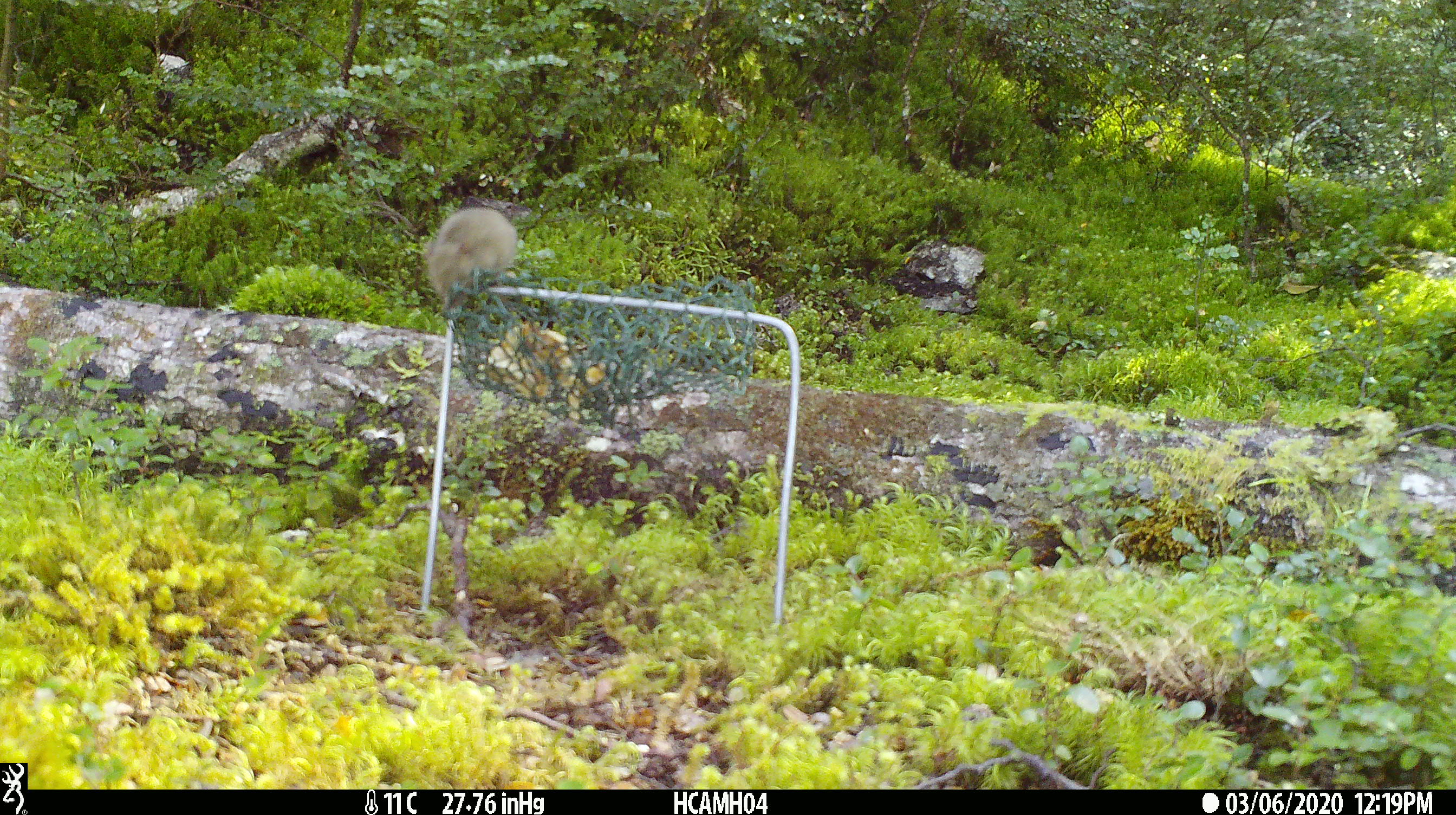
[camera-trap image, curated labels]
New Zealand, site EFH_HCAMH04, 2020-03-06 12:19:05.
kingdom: Animalia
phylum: Chordata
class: Mammalia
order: Rodentia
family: Muridae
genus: Mus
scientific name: Mus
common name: mouse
Mouse (Mus).